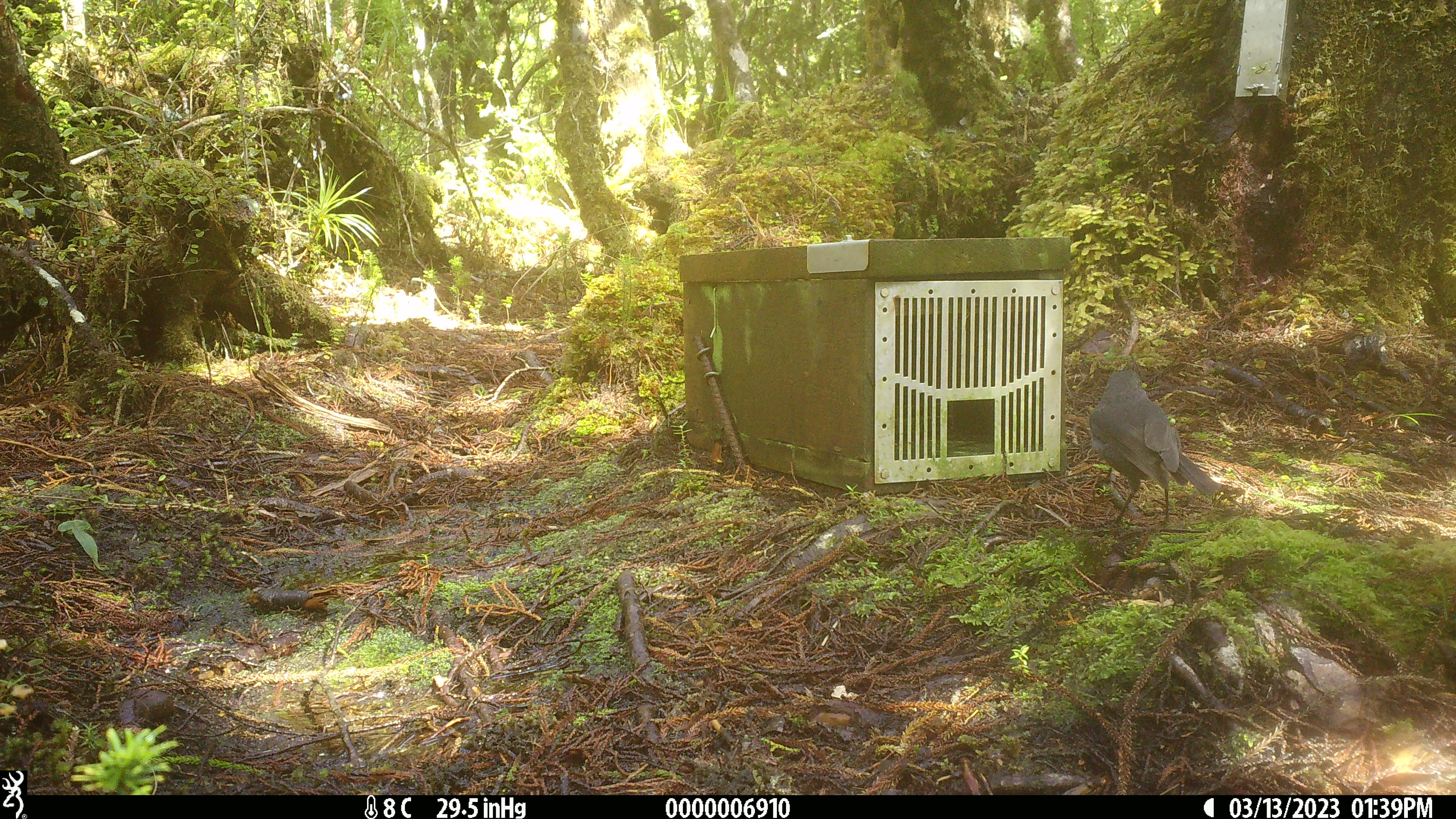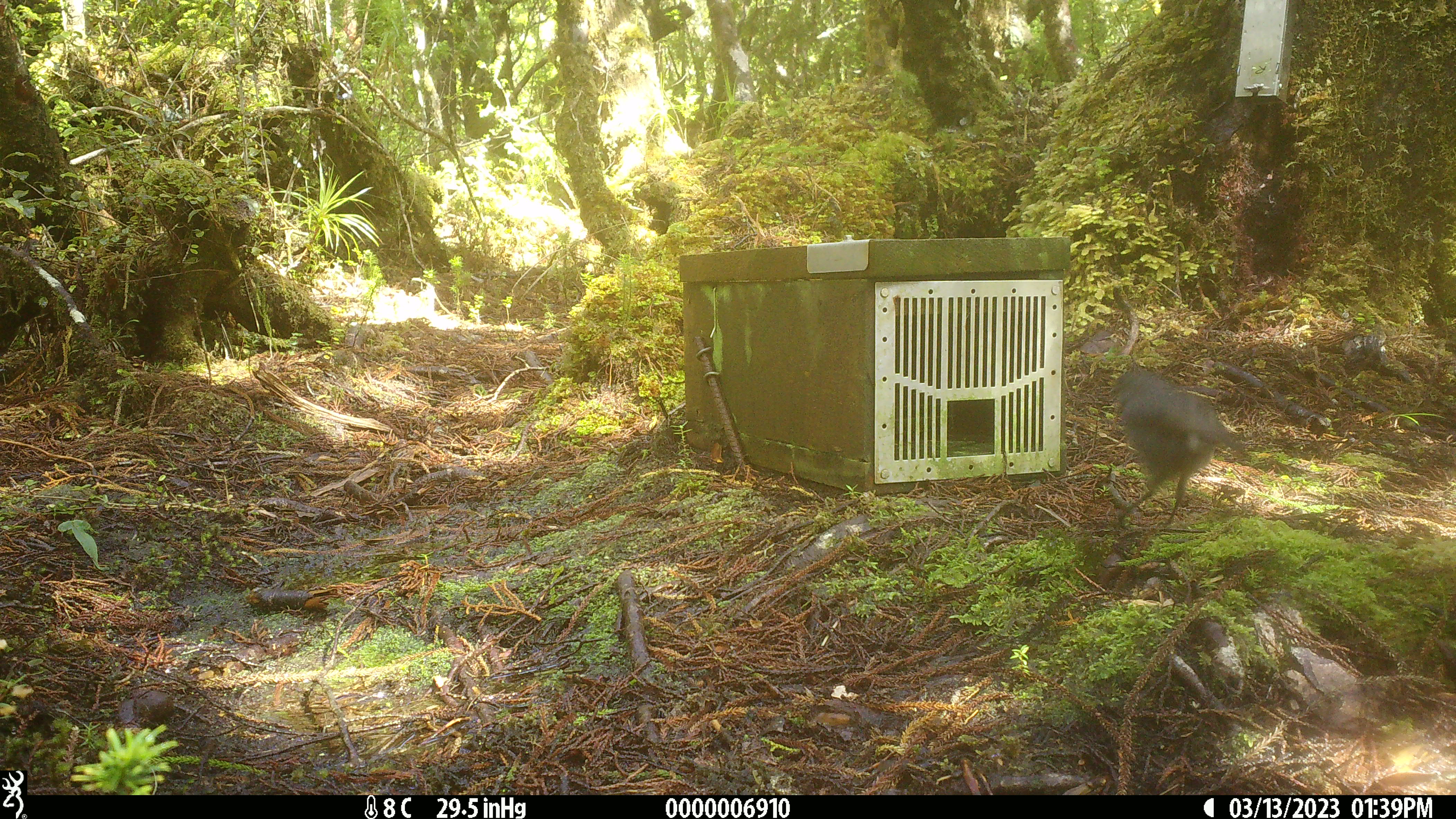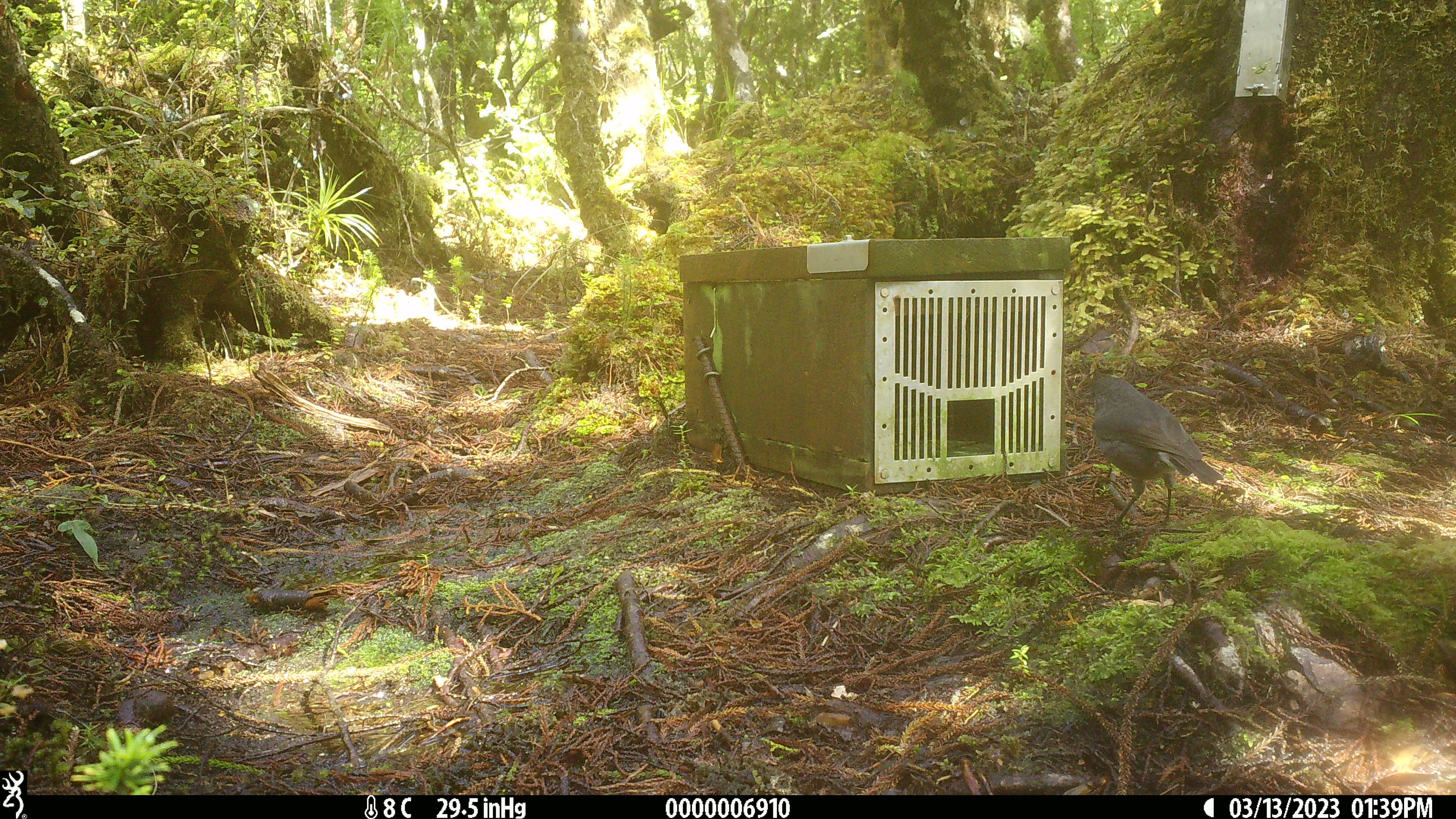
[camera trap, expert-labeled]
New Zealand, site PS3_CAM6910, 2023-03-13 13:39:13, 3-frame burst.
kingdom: Animalia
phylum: Chordata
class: Aves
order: Passeriformes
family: Petroicidae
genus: Petroica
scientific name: Petroica australis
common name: new zealand robin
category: robin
Robin (new zealand robin) (Petroica australis).